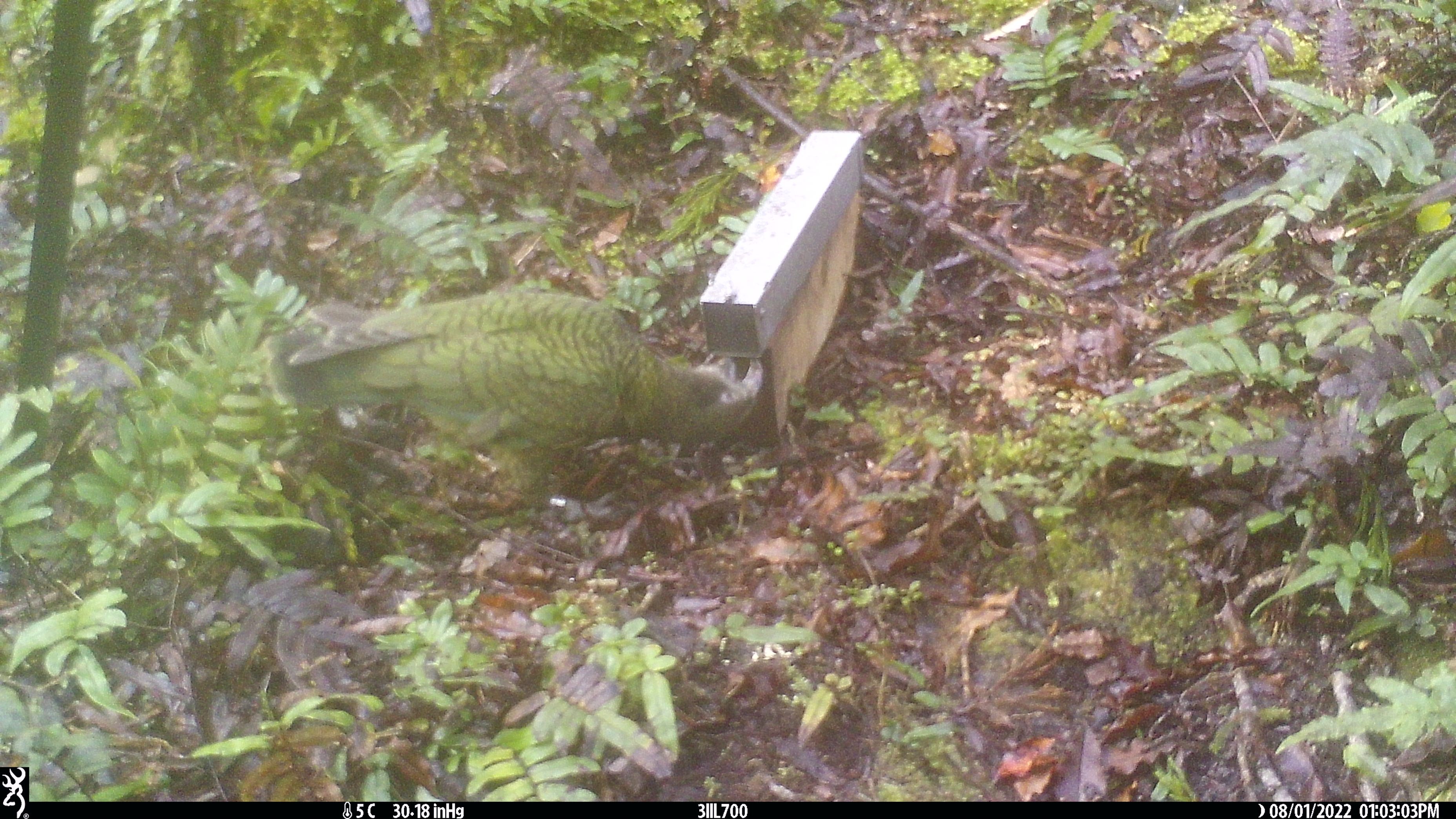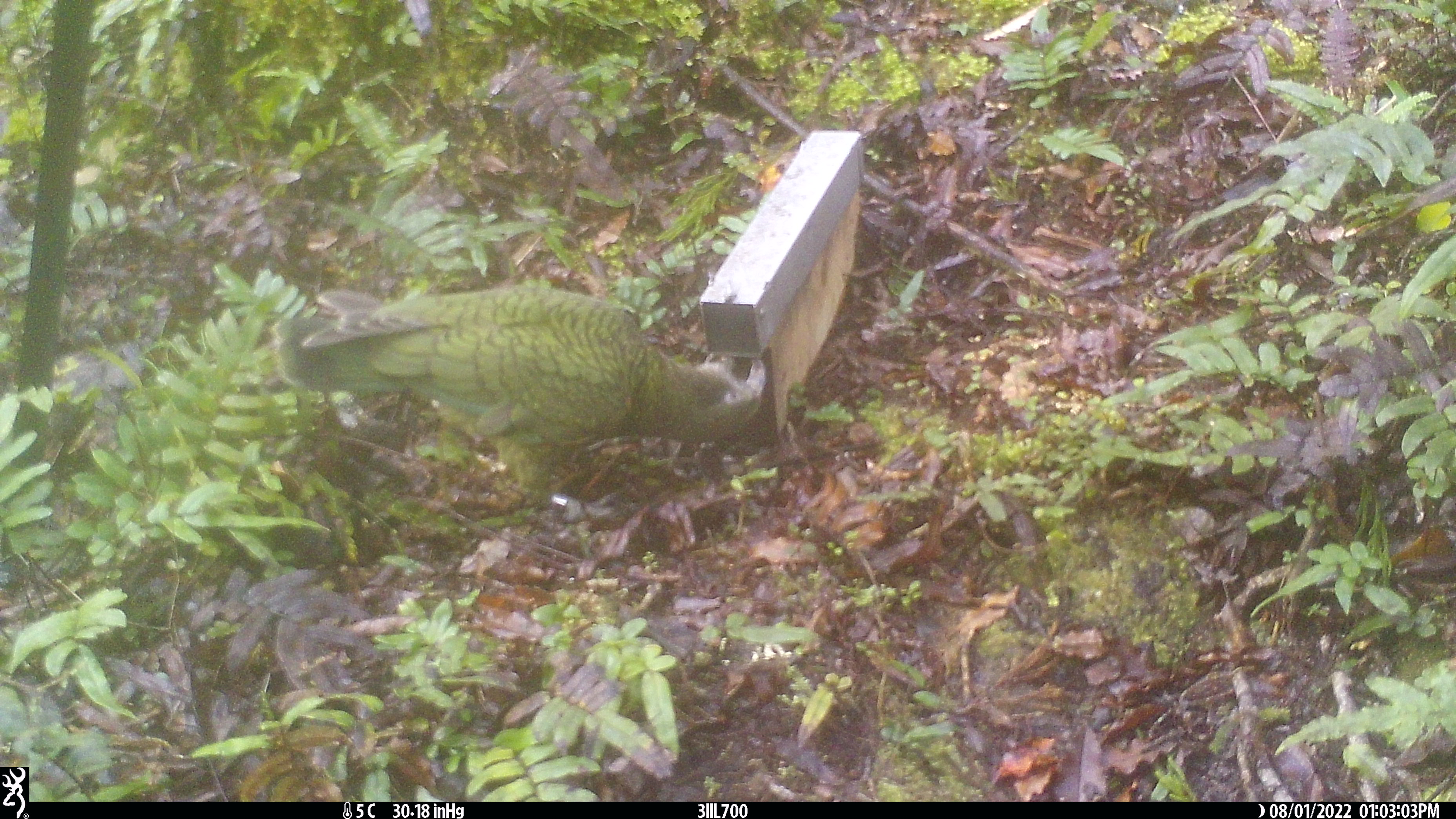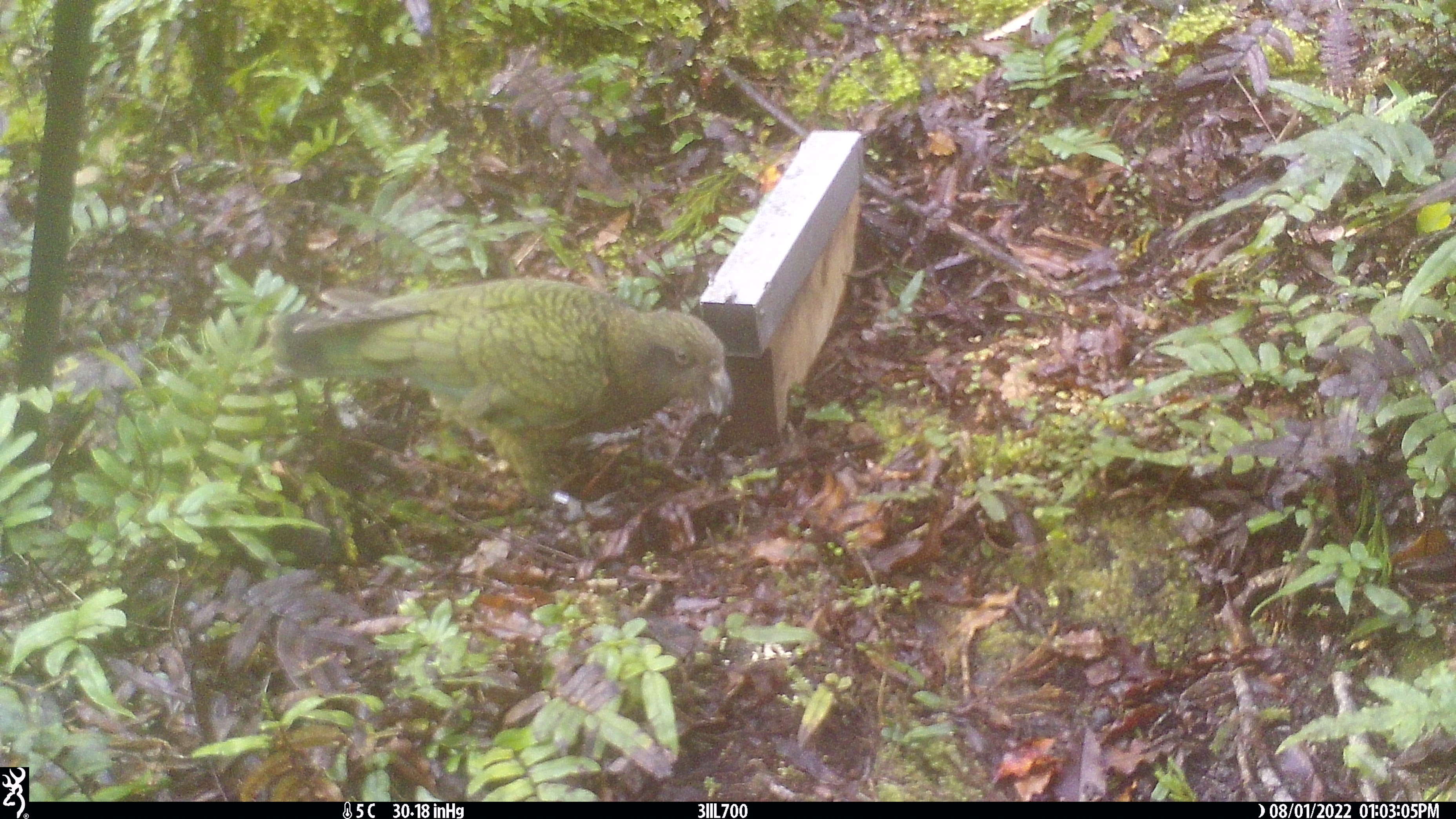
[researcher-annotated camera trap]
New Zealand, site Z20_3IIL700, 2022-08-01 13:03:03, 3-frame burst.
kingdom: Animalia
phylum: Chordata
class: Aves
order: Psittaciformes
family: Strigopidae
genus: Nestor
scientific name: Nestor notabilis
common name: kea